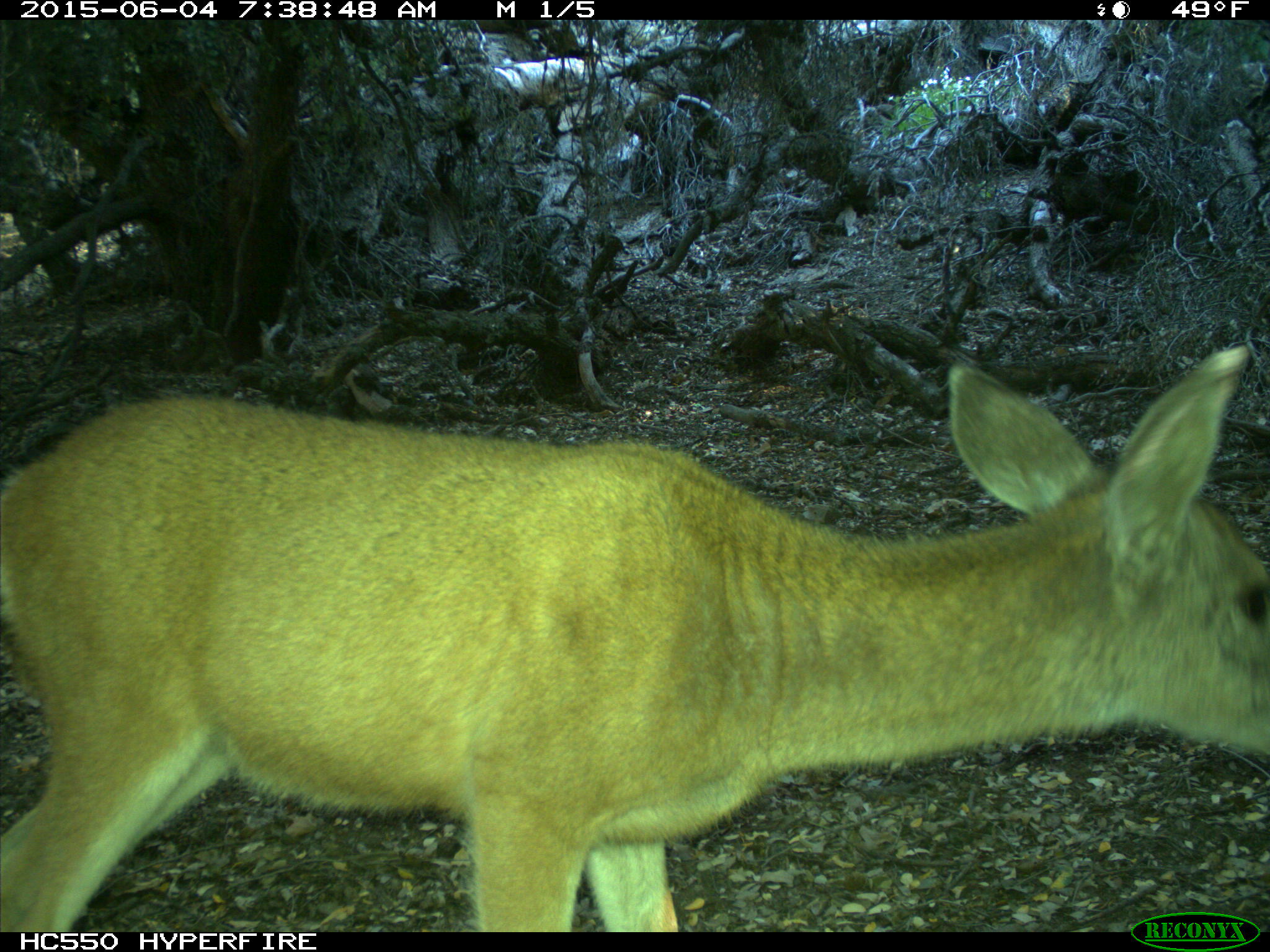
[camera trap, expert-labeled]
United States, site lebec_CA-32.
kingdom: Animalia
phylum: Chordata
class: Mammalia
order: Artiodactyla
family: Cervidae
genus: Odocoileus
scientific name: Odocoileus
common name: deer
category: unidentified deer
Unidentified deer (deer) (Odocoileus).